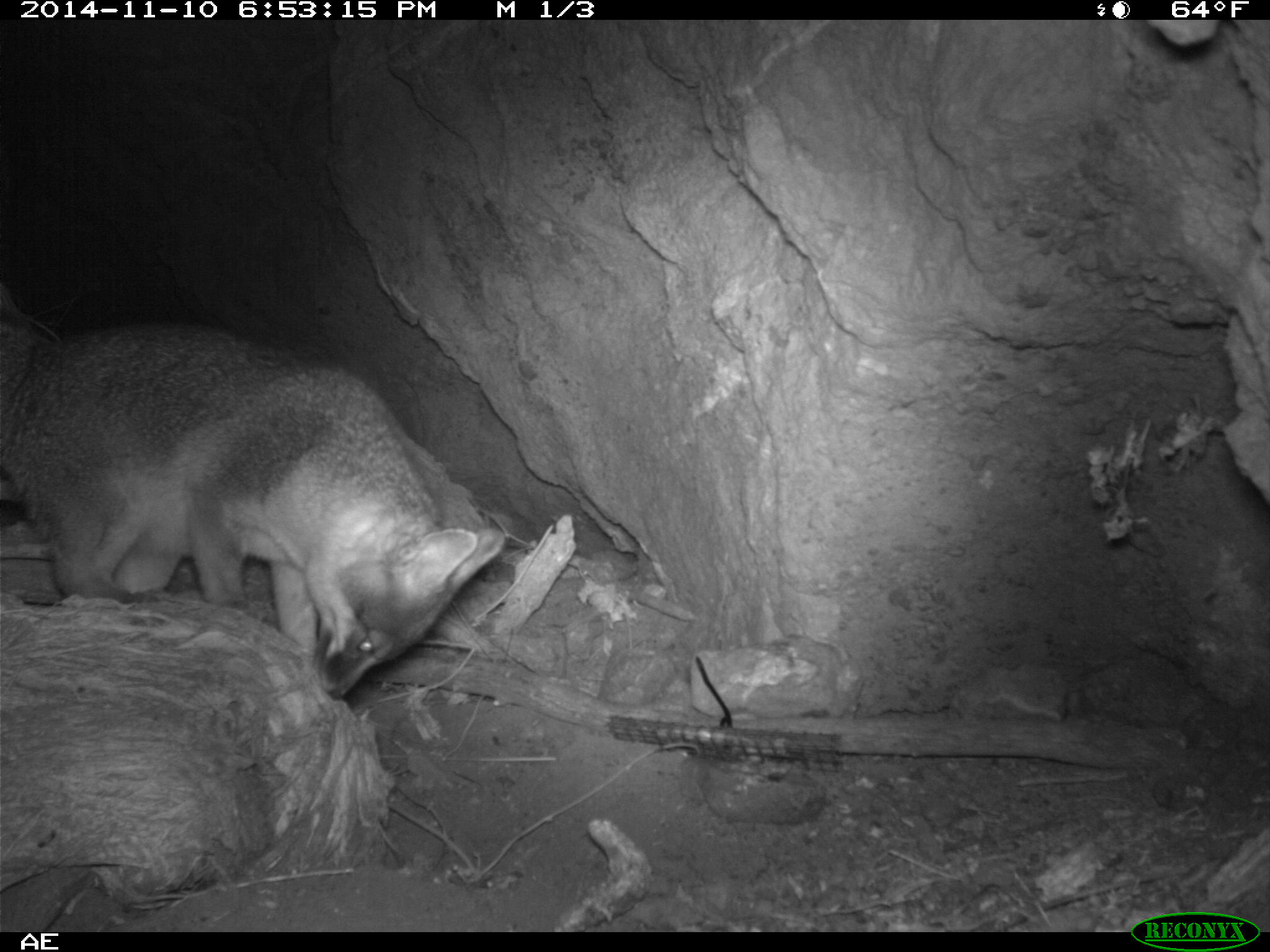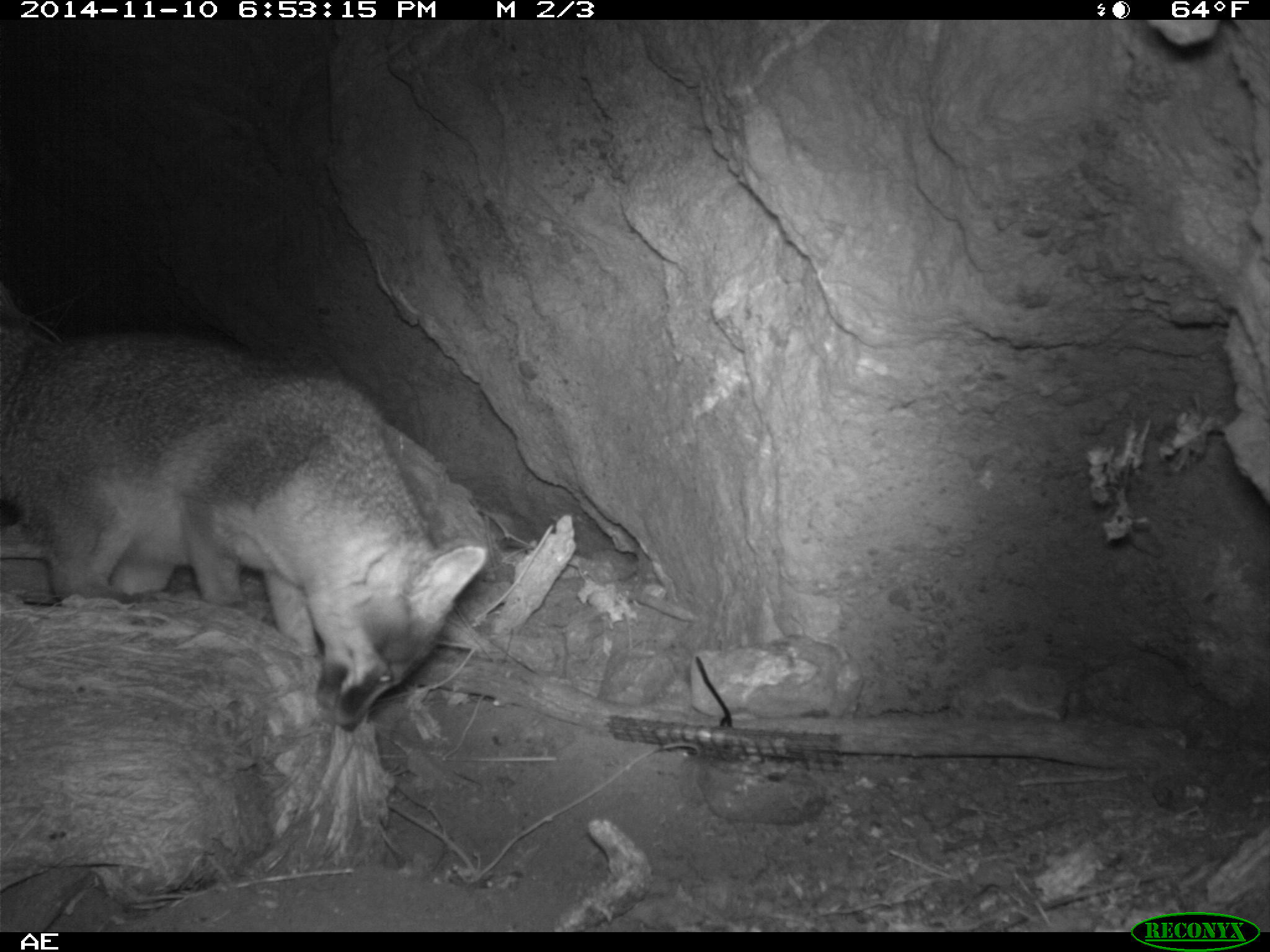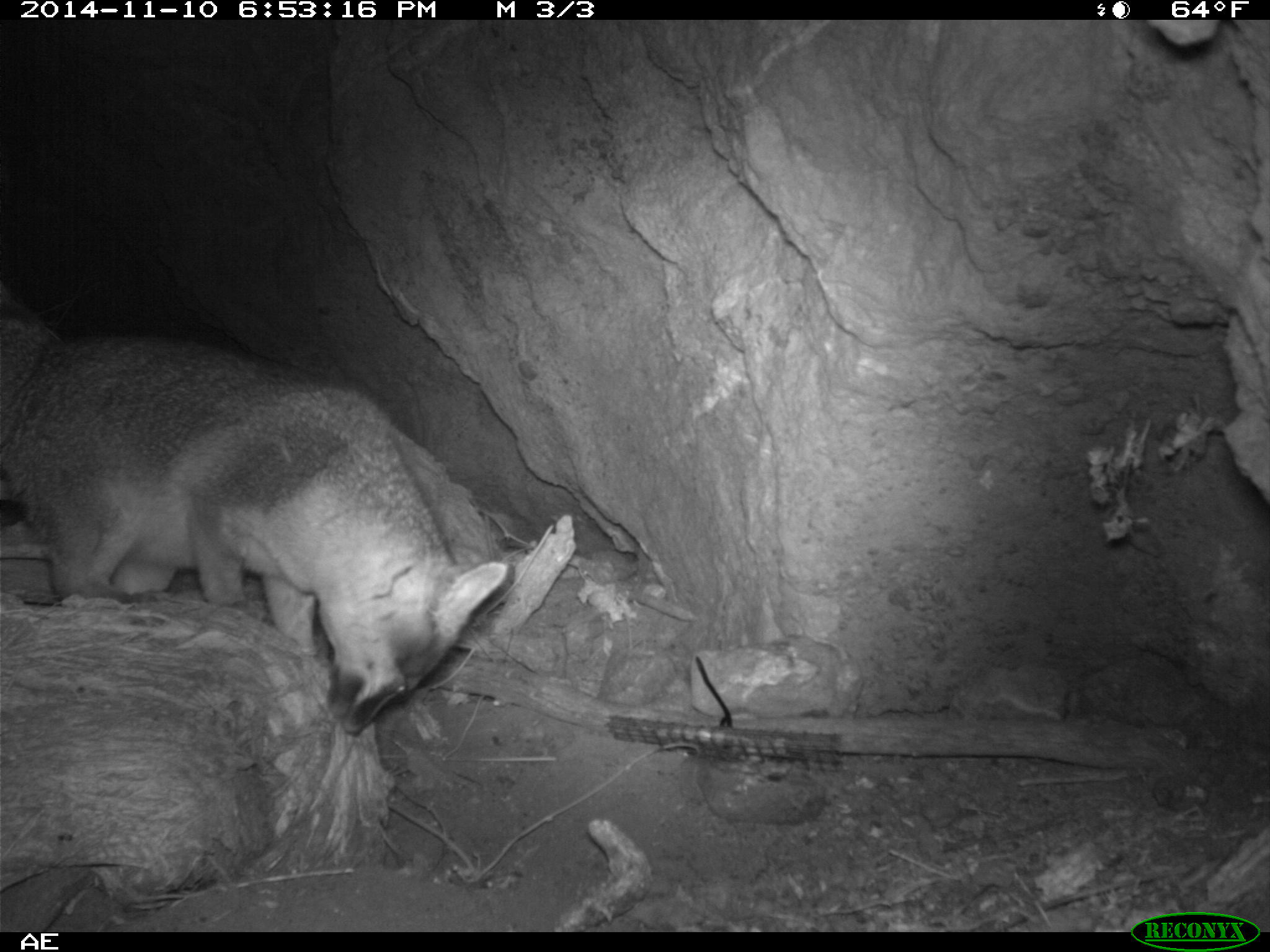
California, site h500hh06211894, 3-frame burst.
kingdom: Animalia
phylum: Chordata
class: Mammalia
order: Carnivora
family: Canidae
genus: Urocyon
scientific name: Urocyon littoralis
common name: island fox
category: fox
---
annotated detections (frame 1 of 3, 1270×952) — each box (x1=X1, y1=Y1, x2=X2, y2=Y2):
fox: (x1=0, y1=325, x2=507, y2=699)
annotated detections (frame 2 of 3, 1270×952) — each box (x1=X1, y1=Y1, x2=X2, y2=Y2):
fox: (x1=0, y1=324, x2=488, y2=731)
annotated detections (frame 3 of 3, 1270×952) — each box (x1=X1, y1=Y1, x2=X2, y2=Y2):
fox: (x1=0, y1=273, x2=509, y2=735)